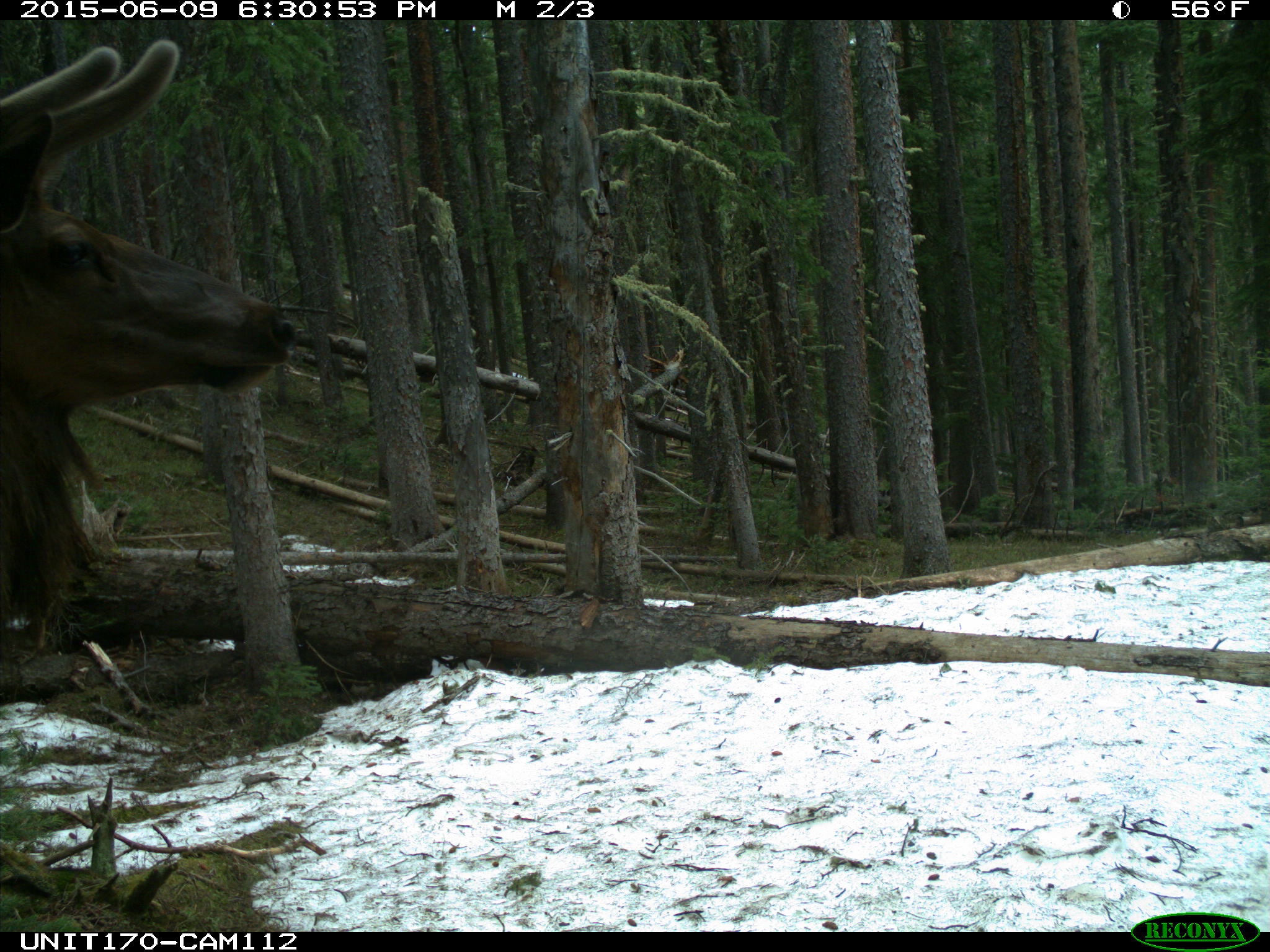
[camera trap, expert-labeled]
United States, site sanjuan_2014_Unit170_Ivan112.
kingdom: Animalia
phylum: Chordata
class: Mammalia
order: Artiodactyla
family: Cervidae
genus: Cervus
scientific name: Cervus elaphus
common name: red deer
Cervus elaphus (red deer).